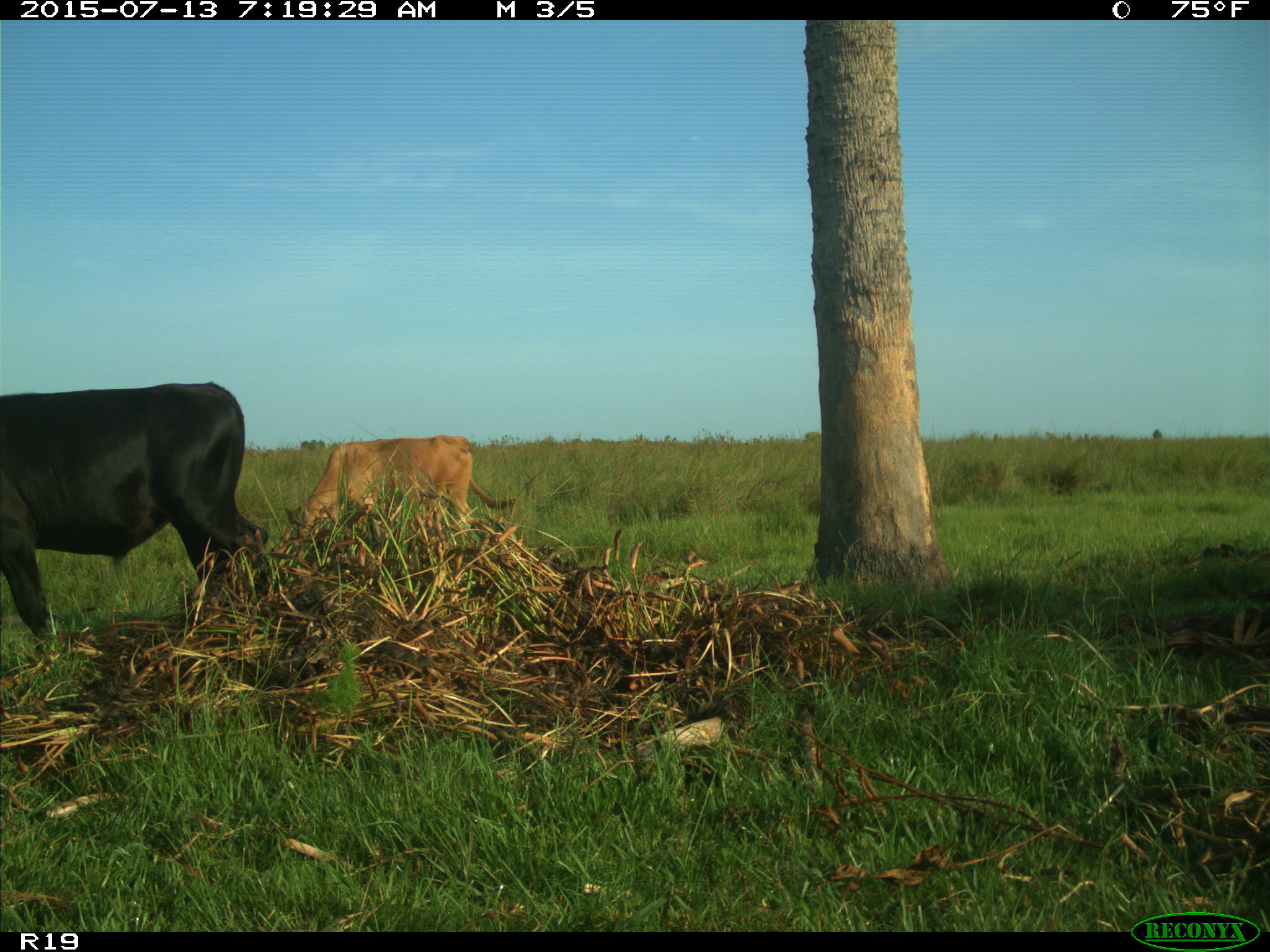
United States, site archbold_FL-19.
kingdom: Animalia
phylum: Chordata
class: Mammalia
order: Artiodactyla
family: Bovidae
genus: Bos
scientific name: Bos taurus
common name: domestic cow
Bos taurus (domestic cow).